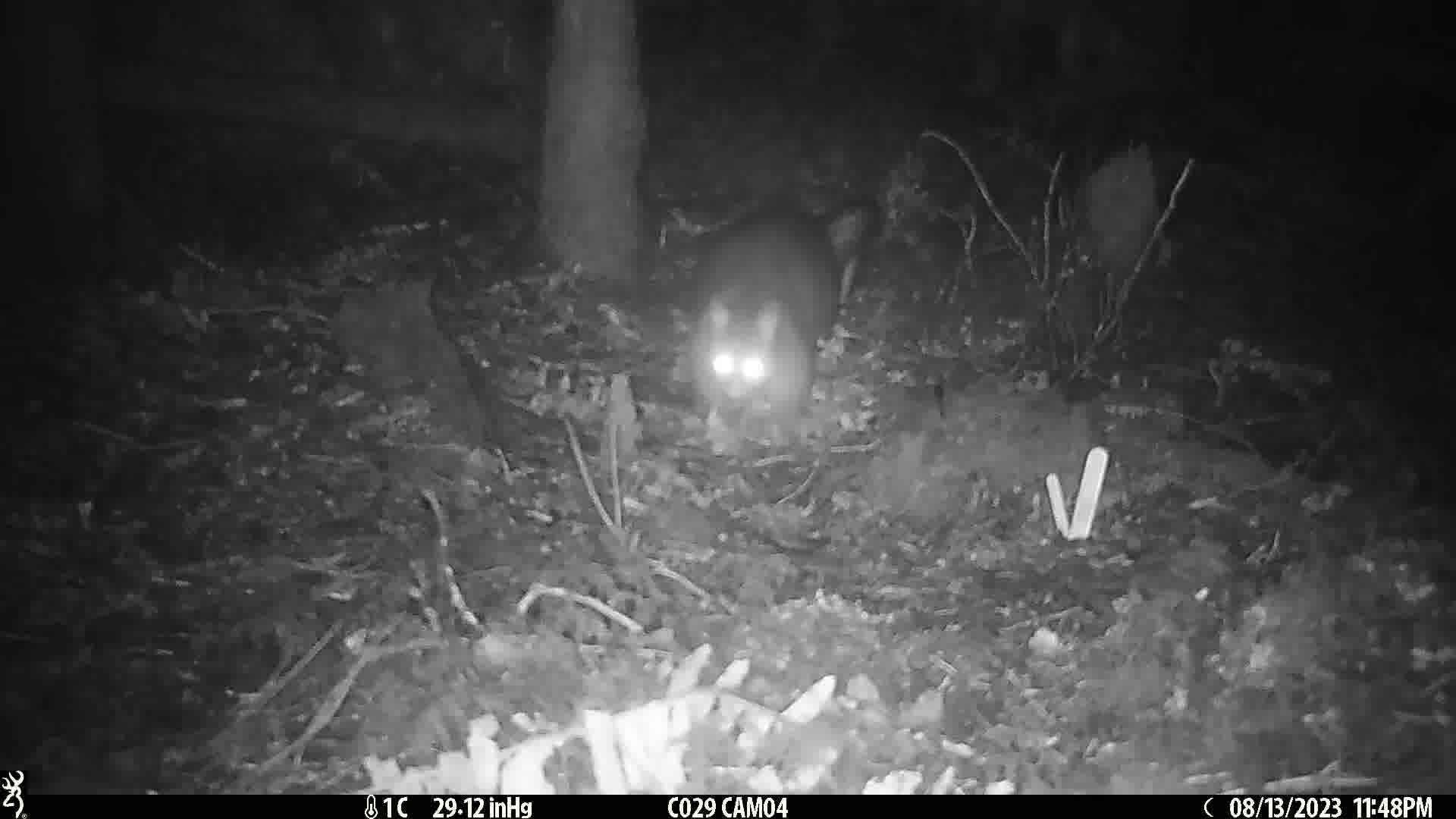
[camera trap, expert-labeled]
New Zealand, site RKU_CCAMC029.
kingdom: Animalia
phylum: Chordata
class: Mammalia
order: Diprotodontia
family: Phalangeridae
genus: Trichosurus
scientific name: Trichosurus vulpecula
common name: common brushtail possum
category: possum